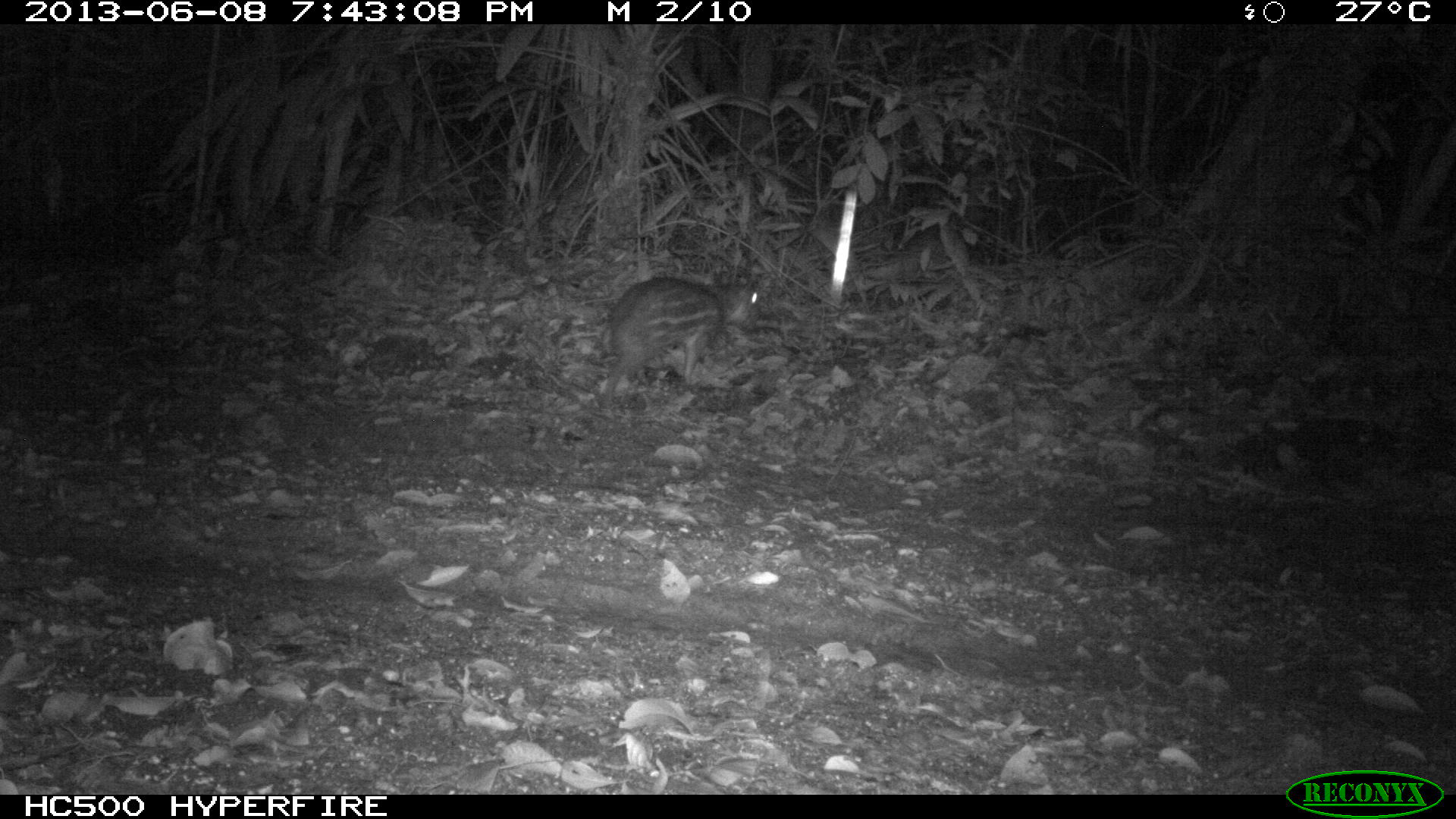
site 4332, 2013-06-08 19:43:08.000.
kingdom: Animalia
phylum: Chordata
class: Mammalia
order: Rodentia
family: Cuniculidae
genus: Cuniculus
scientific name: Cuniculus paca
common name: lowland paca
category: agouti paca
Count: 1.